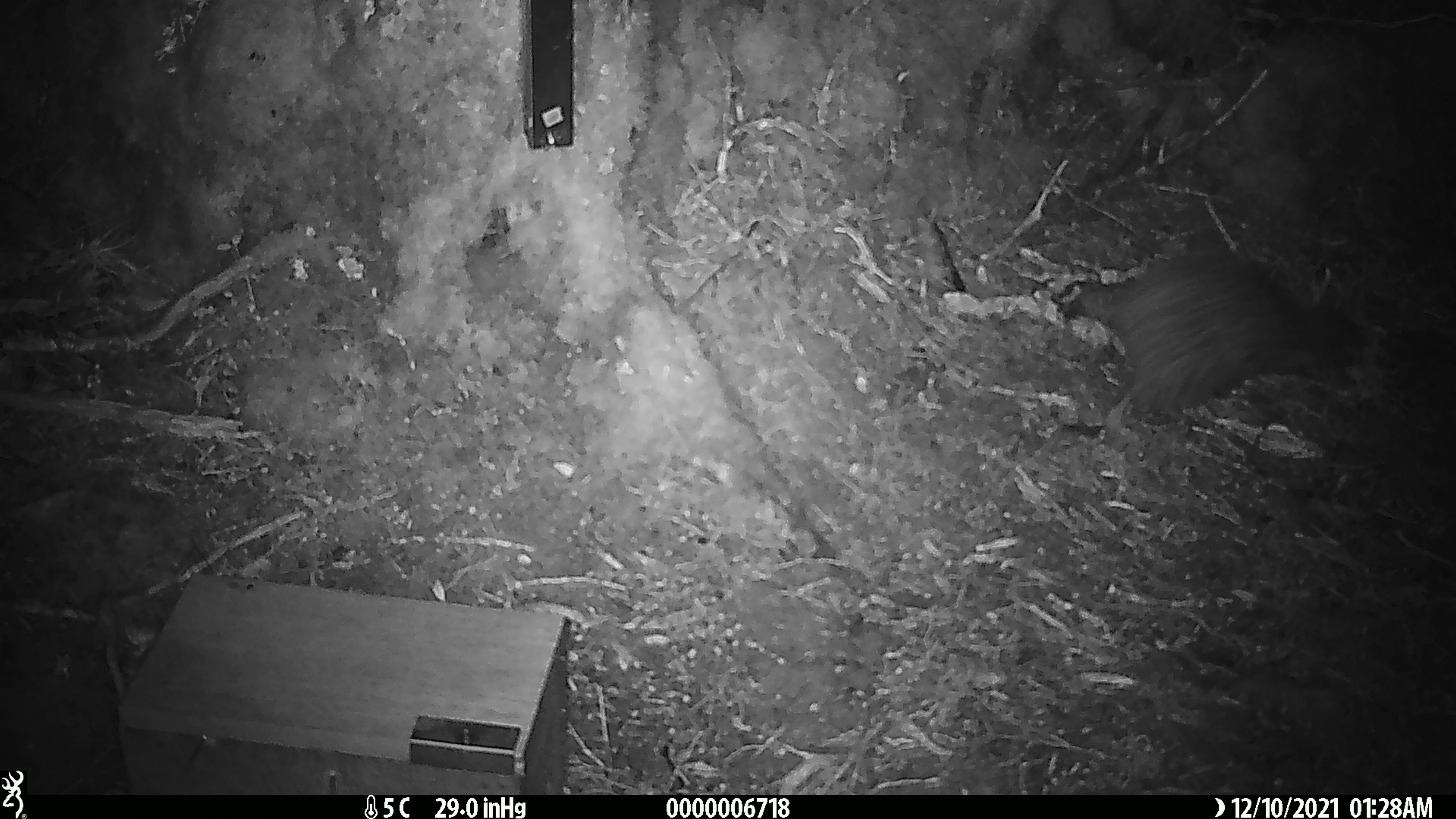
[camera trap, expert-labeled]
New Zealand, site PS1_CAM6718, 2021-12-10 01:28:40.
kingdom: Animalia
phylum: Chordata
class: Aves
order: Apterygiformes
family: Apterygidae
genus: Apteryx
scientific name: Apteryx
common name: kiwi